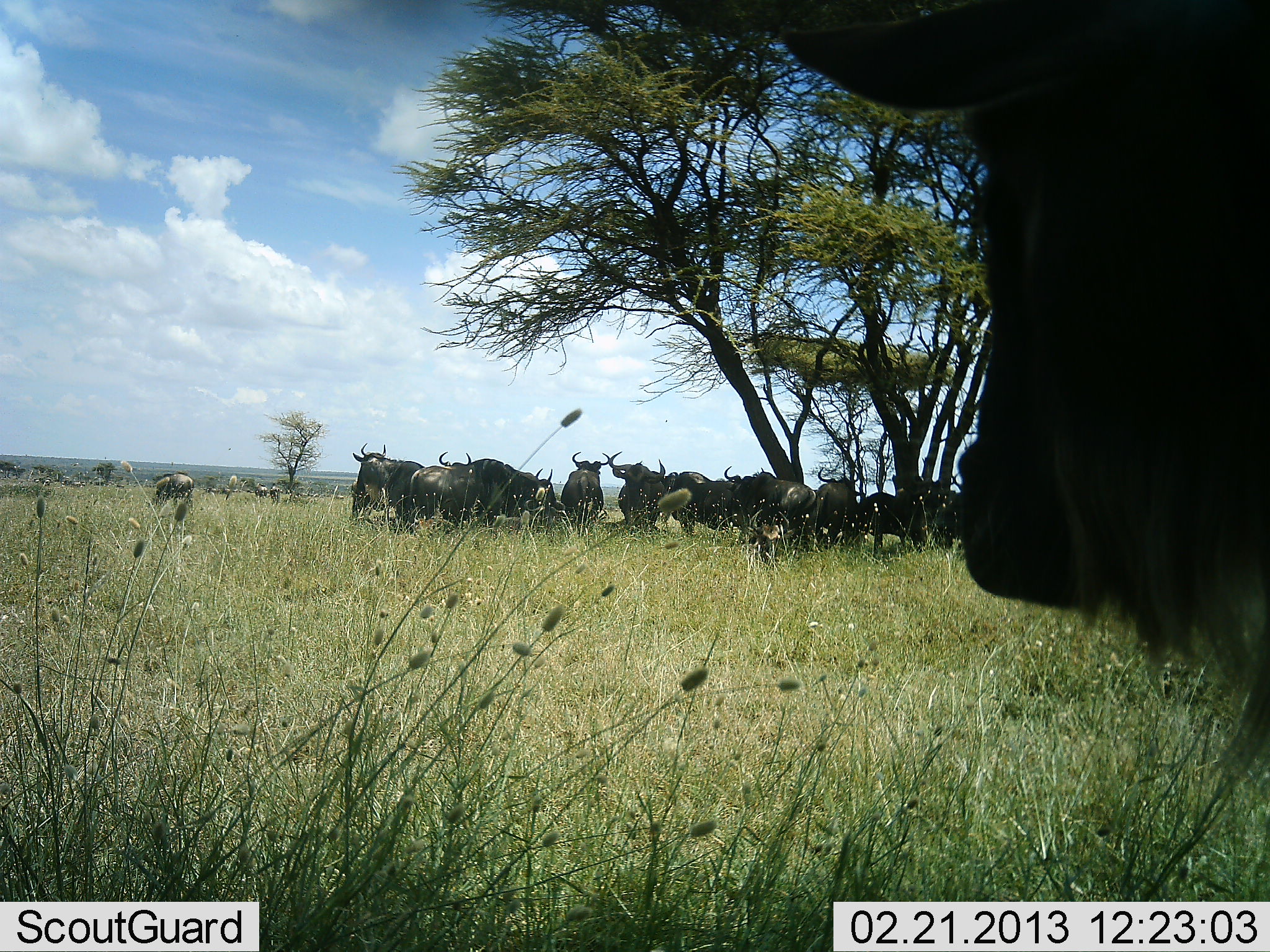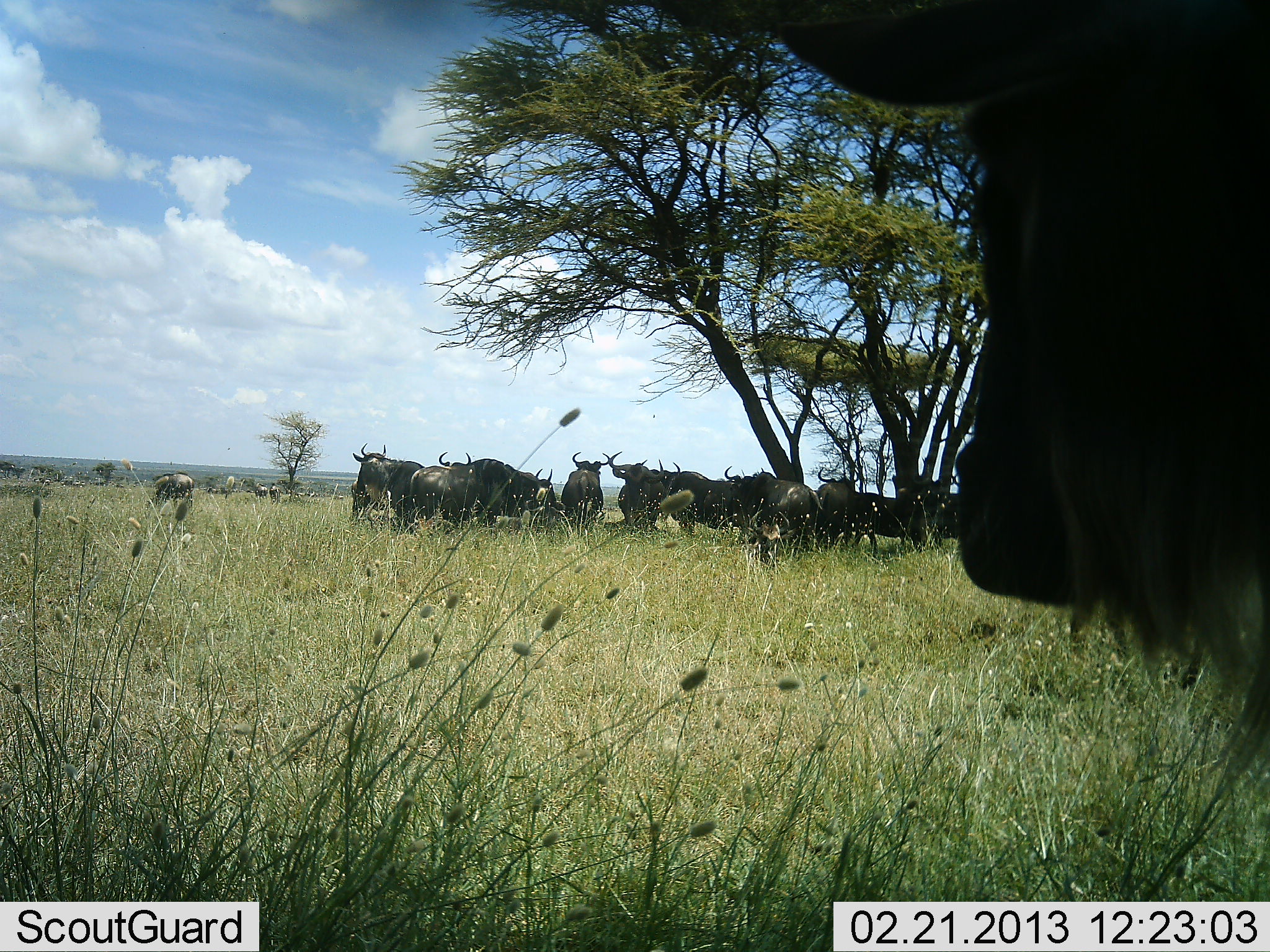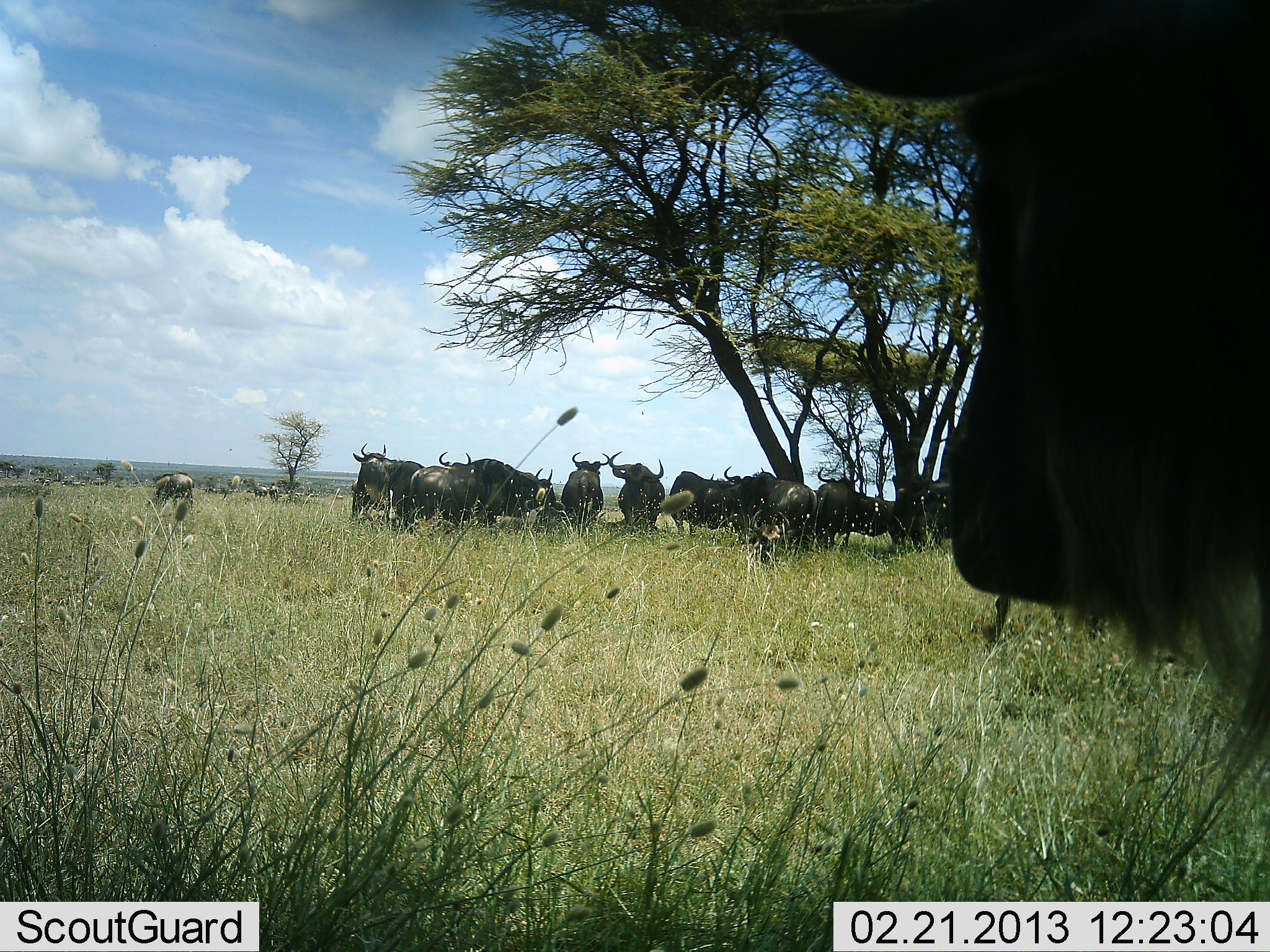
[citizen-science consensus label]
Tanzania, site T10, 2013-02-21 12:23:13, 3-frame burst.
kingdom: Animalia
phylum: Chordata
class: Mammalia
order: Artiodactyla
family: Bovidae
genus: Connochaetes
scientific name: Connochaetes taurinus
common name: blue wildebeest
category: wildebeest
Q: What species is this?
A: Wildebeest (blue wildebeest) (Connochaetes taurinus).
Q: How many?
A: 11-50.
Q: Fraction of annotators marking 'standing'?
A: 86%.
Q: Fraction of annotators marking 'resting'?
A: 23%.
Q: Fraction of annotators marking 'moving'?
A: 9%.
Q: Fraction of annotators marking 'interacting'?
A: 9%.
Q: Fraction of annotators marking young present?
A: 0%.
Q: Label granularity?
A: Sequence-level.